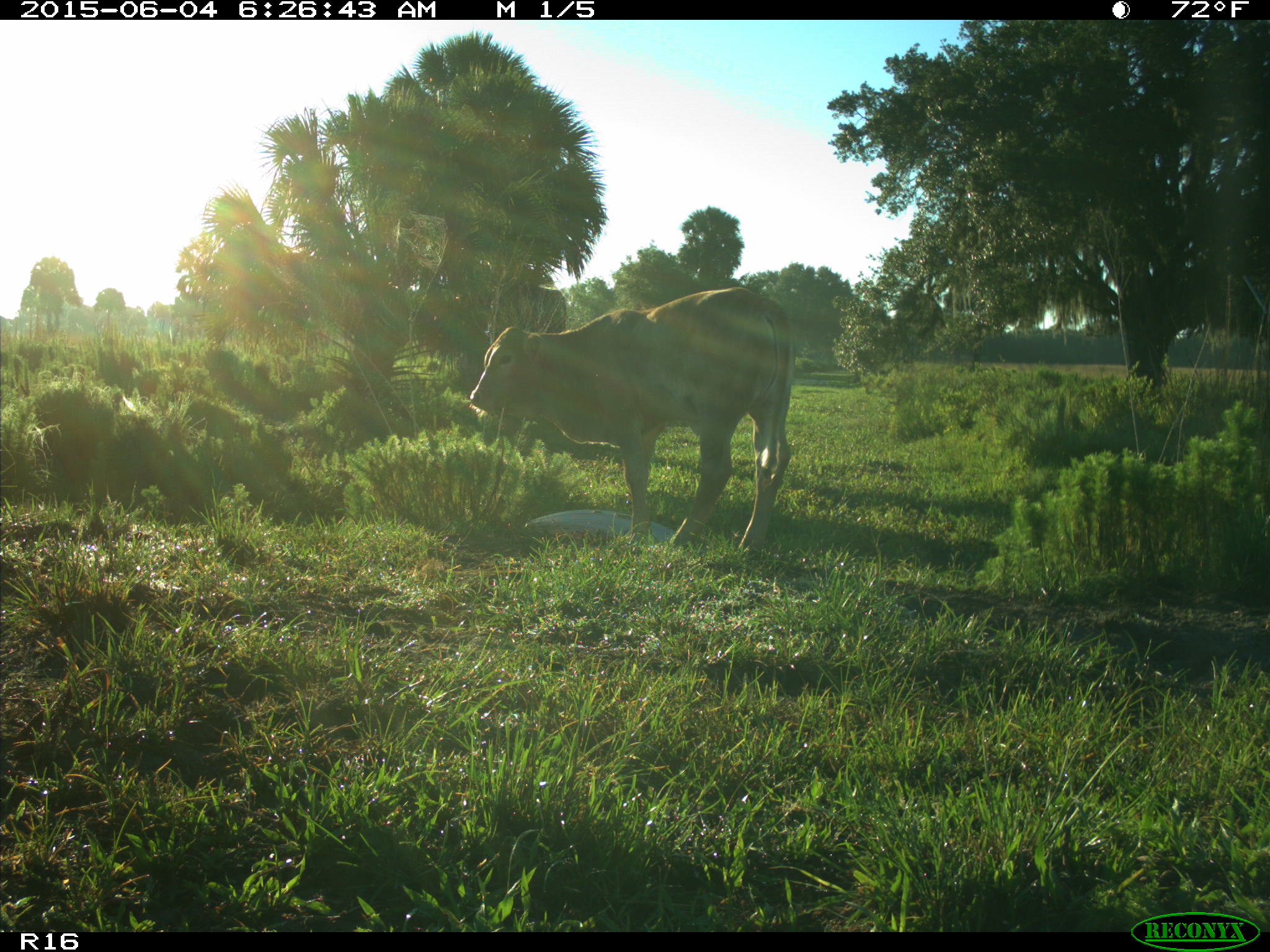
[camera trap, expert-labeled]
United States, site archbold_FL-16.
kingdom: Animalia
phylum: Chordata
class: Mammalia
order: Artiodactyla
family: Bovidae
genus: Bos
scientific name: Bos taurus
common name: domestic cow